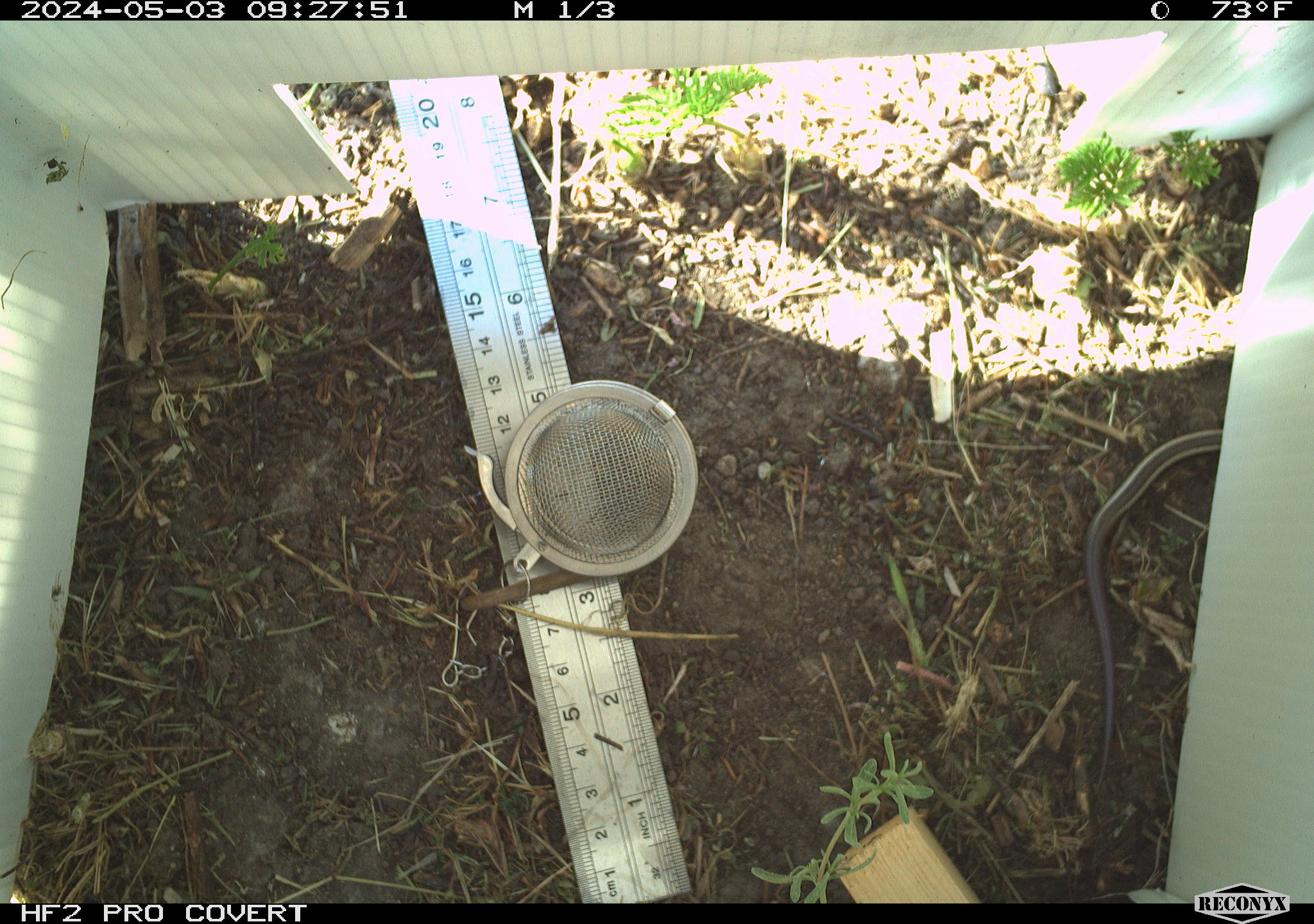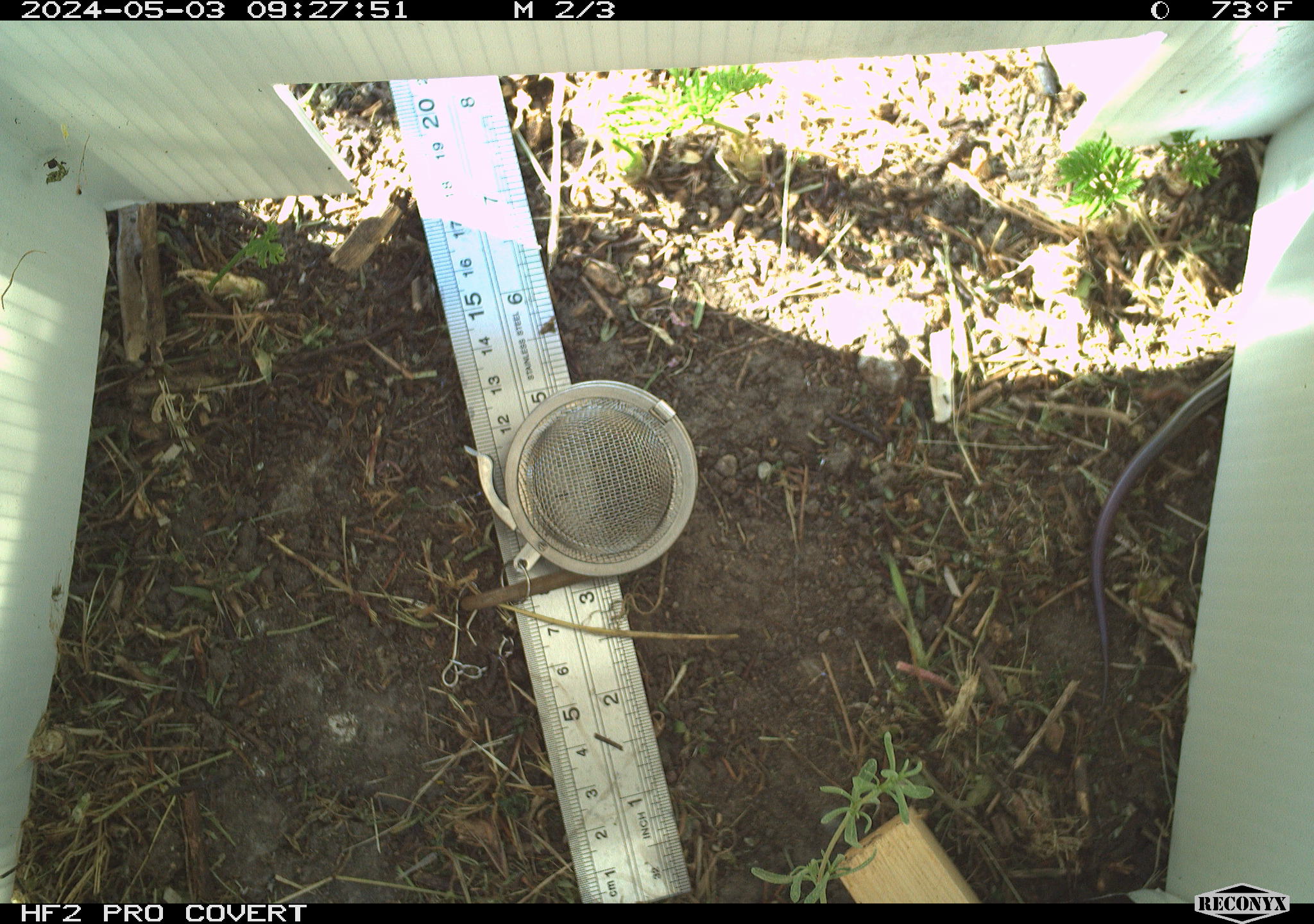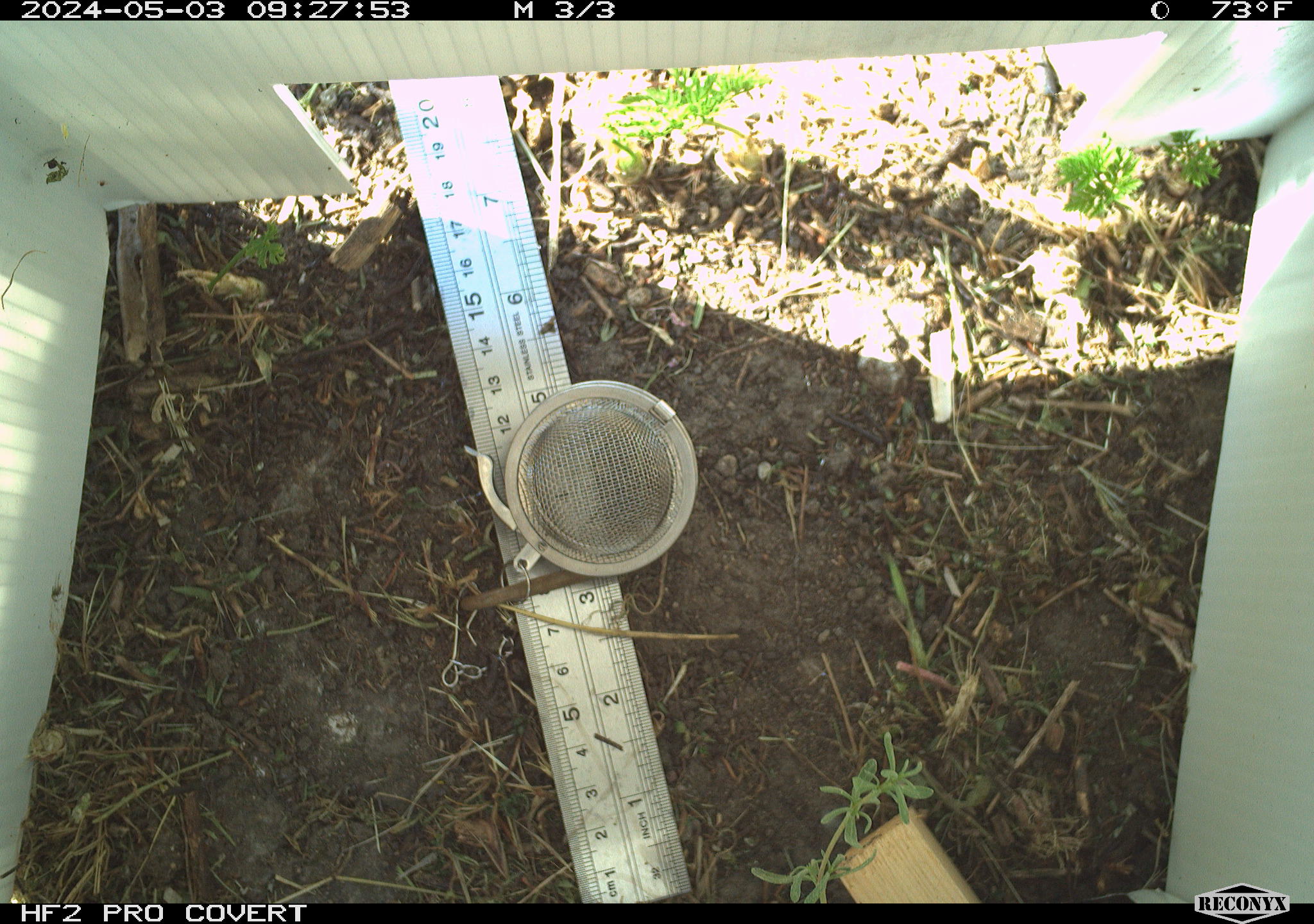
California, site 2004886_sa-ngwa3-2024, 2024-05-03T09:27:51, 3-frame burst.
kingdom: Animalia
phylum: Chordata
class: Reptilia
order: Squamata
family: Scincidae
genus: Plestiodon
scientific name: Plestiodon skiltonianus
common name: western skink